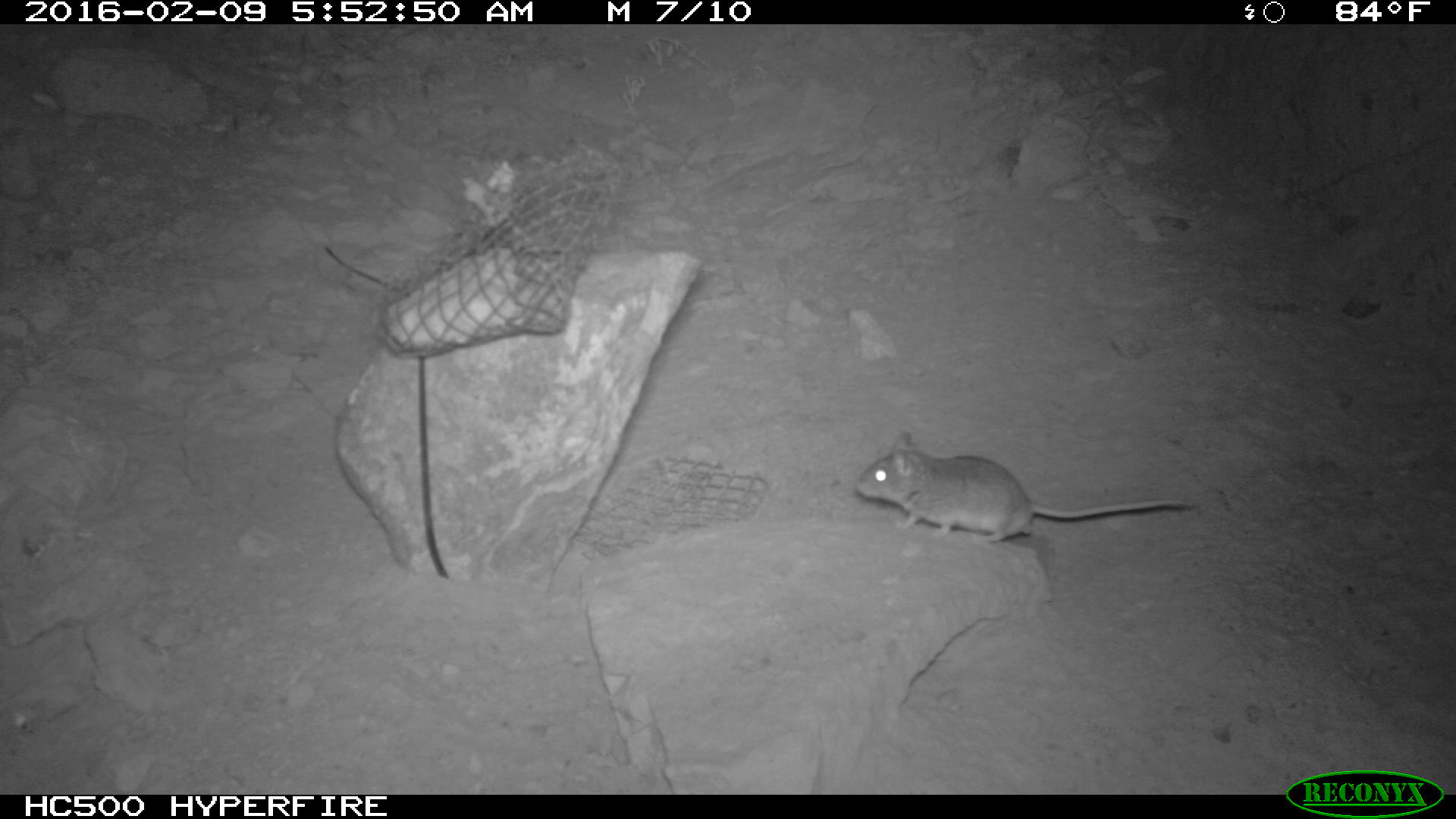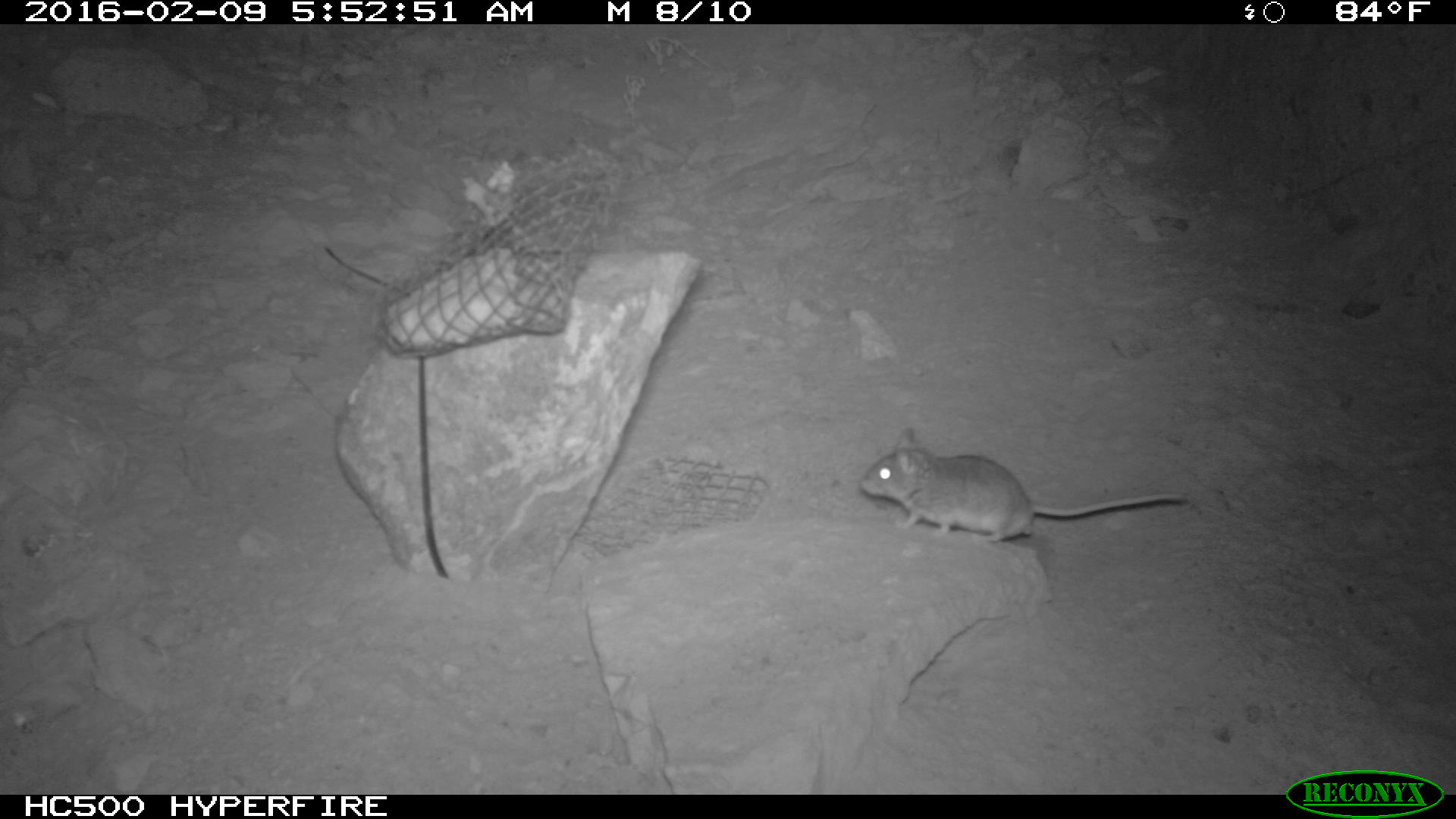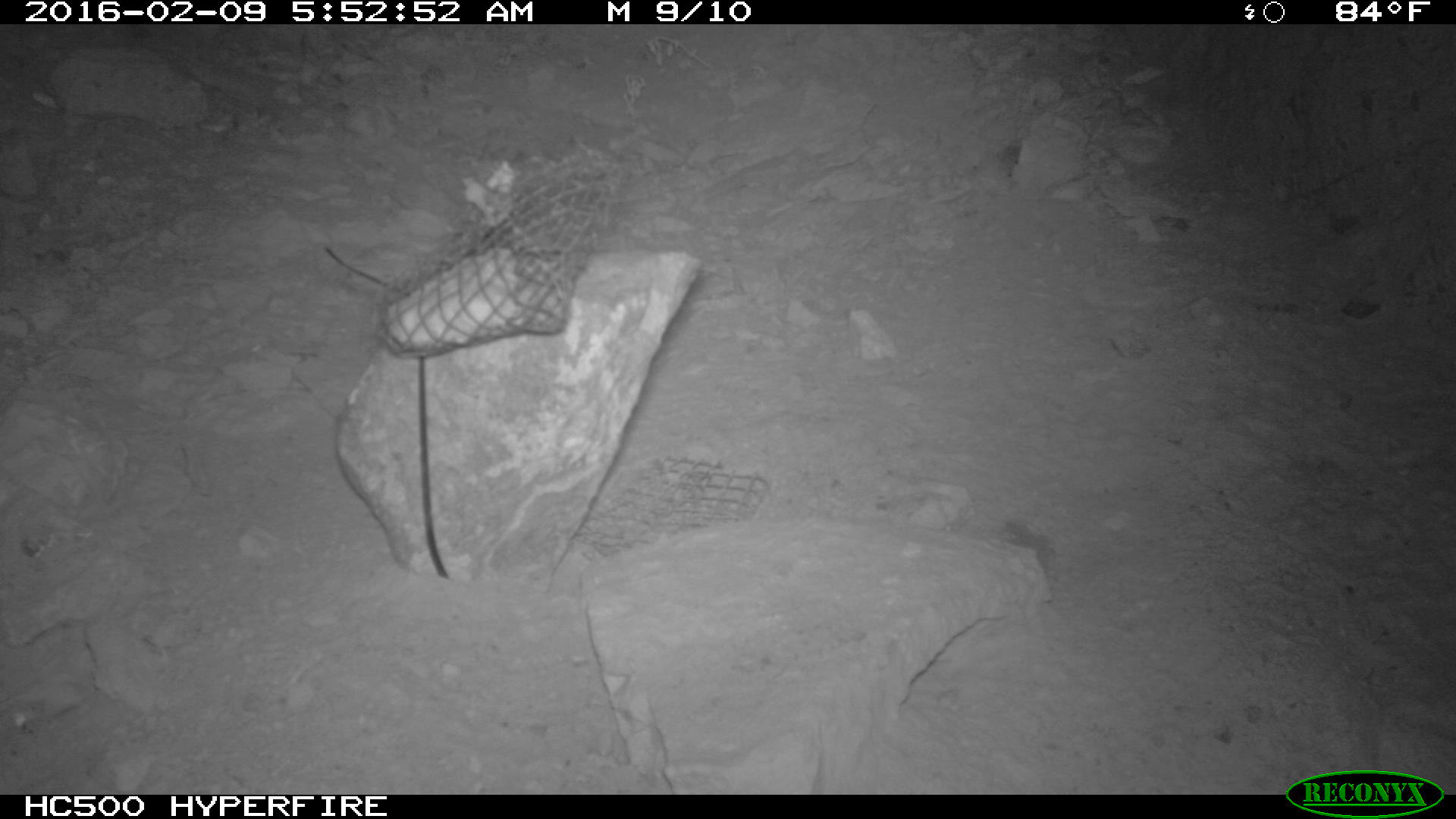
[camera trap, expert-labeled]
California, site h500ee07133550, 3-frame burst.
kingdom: Animalia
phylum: Chordata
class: Mammalia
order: Rodentia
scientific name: Rodentia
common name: rodent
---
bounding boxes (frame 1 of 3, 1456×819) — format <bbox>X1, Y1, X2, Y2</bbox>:
rodent: <bbox>854, 431, 1190, 544</bbox>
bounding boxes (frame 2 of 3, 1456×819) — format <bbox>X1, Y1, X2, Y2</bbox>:
rodent: <bbox>861, 421, 1188, 545</bbox>